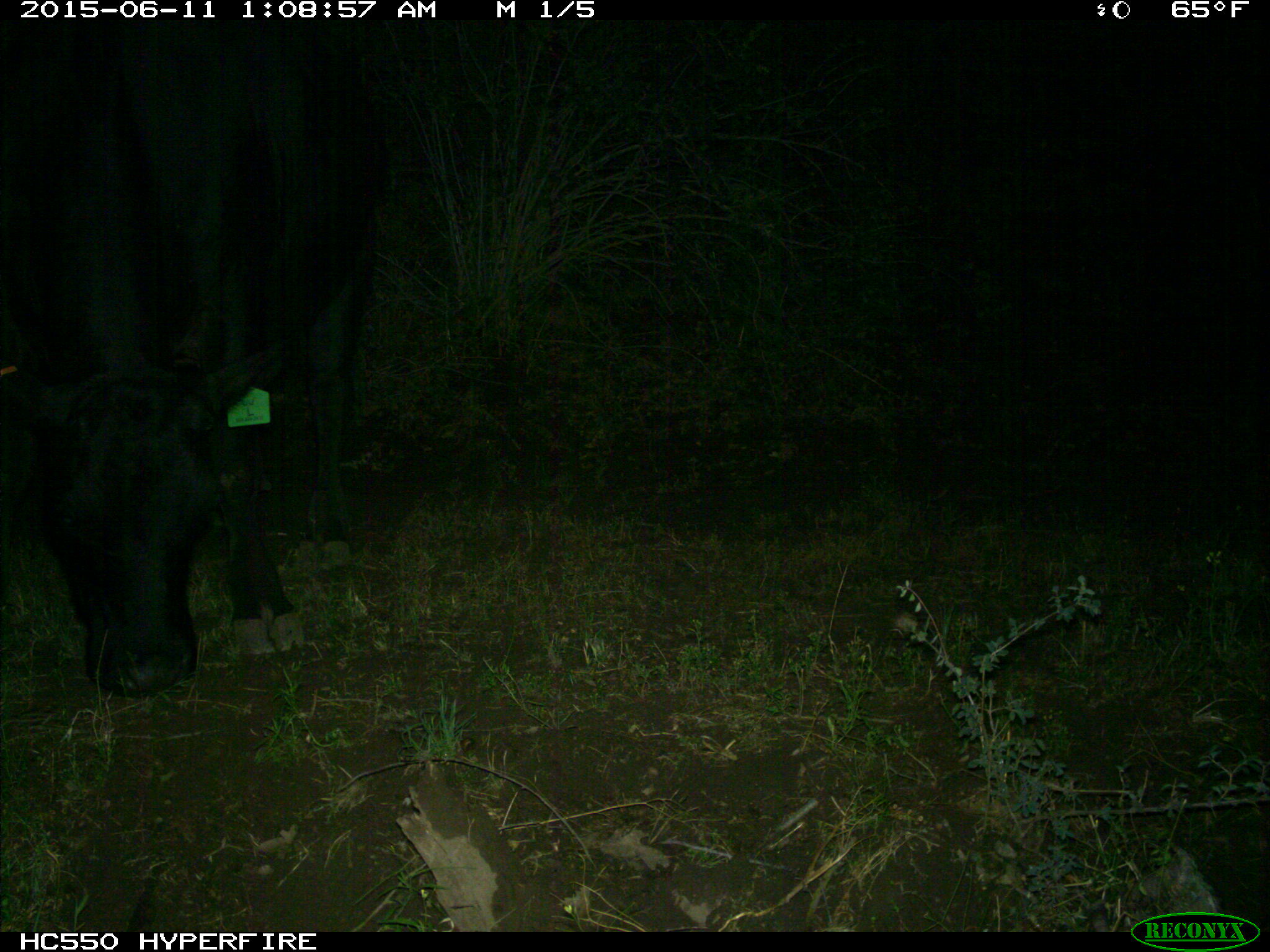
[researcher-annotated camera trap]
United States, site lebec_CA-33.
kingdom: Animalia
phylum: Chordata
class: Mammalia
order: Artiodactyla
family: Bovidae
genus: Bos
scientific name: Bos taurus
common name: domestic cow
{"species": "Bos taurus (domestic cow)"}